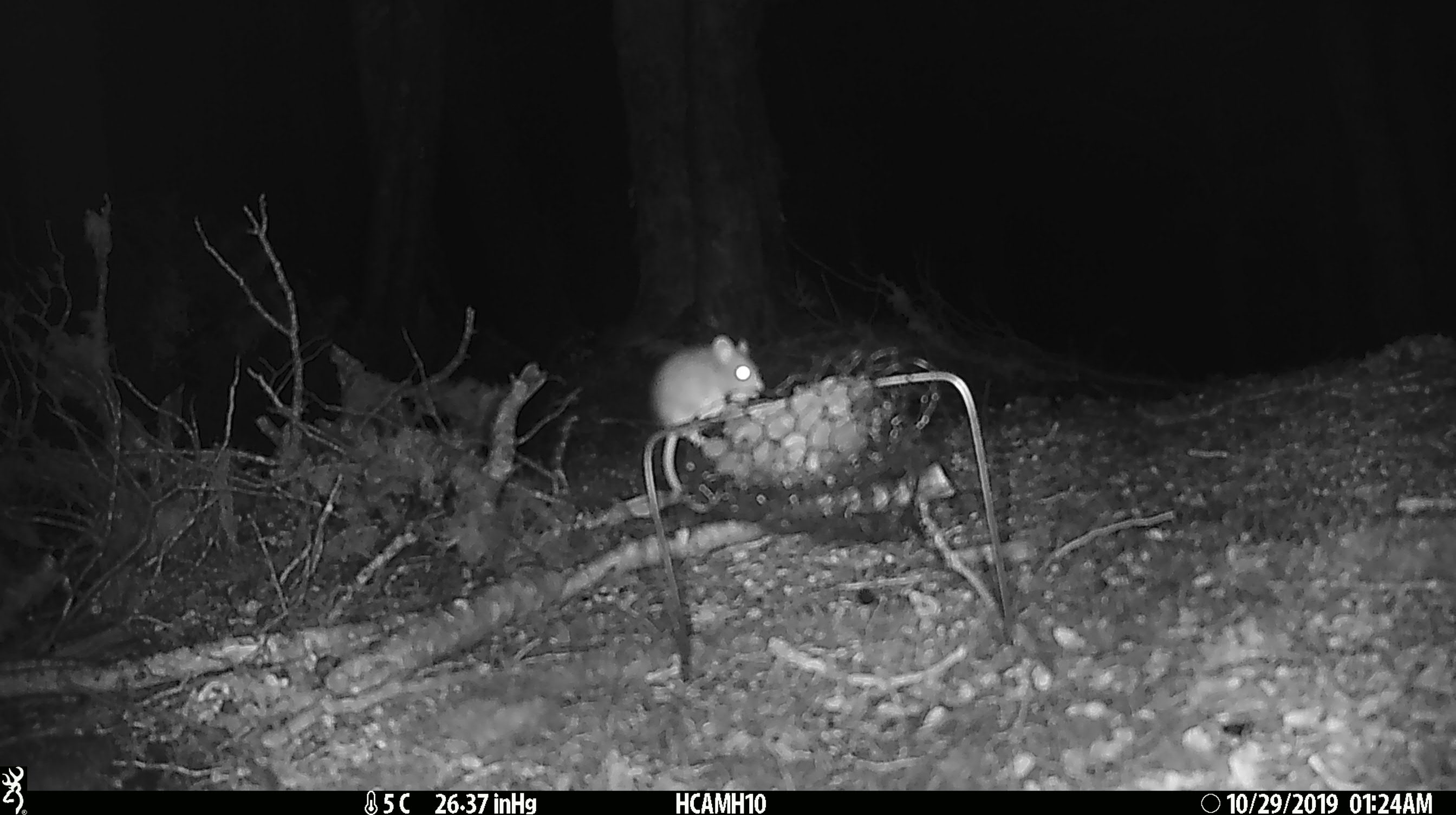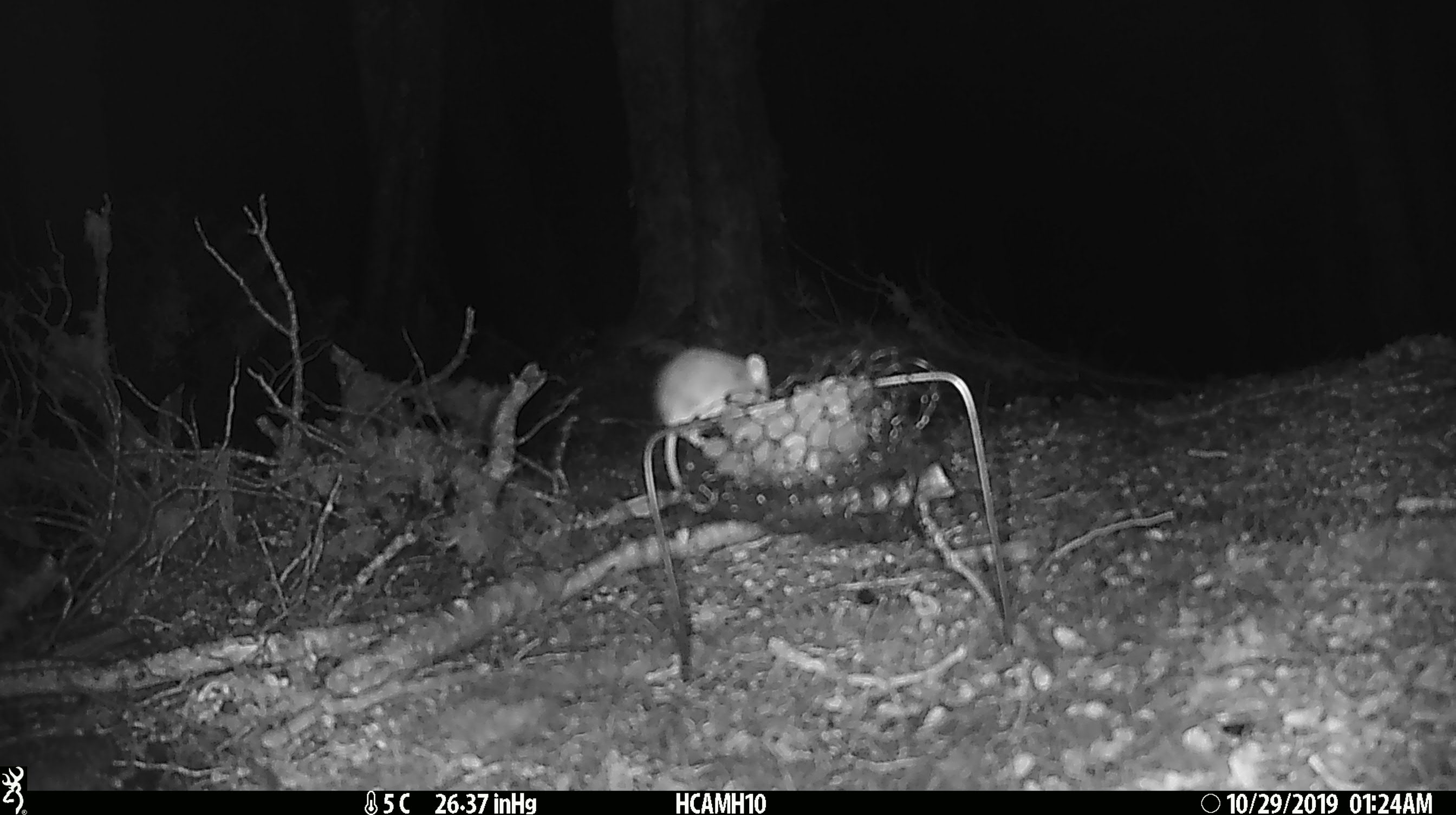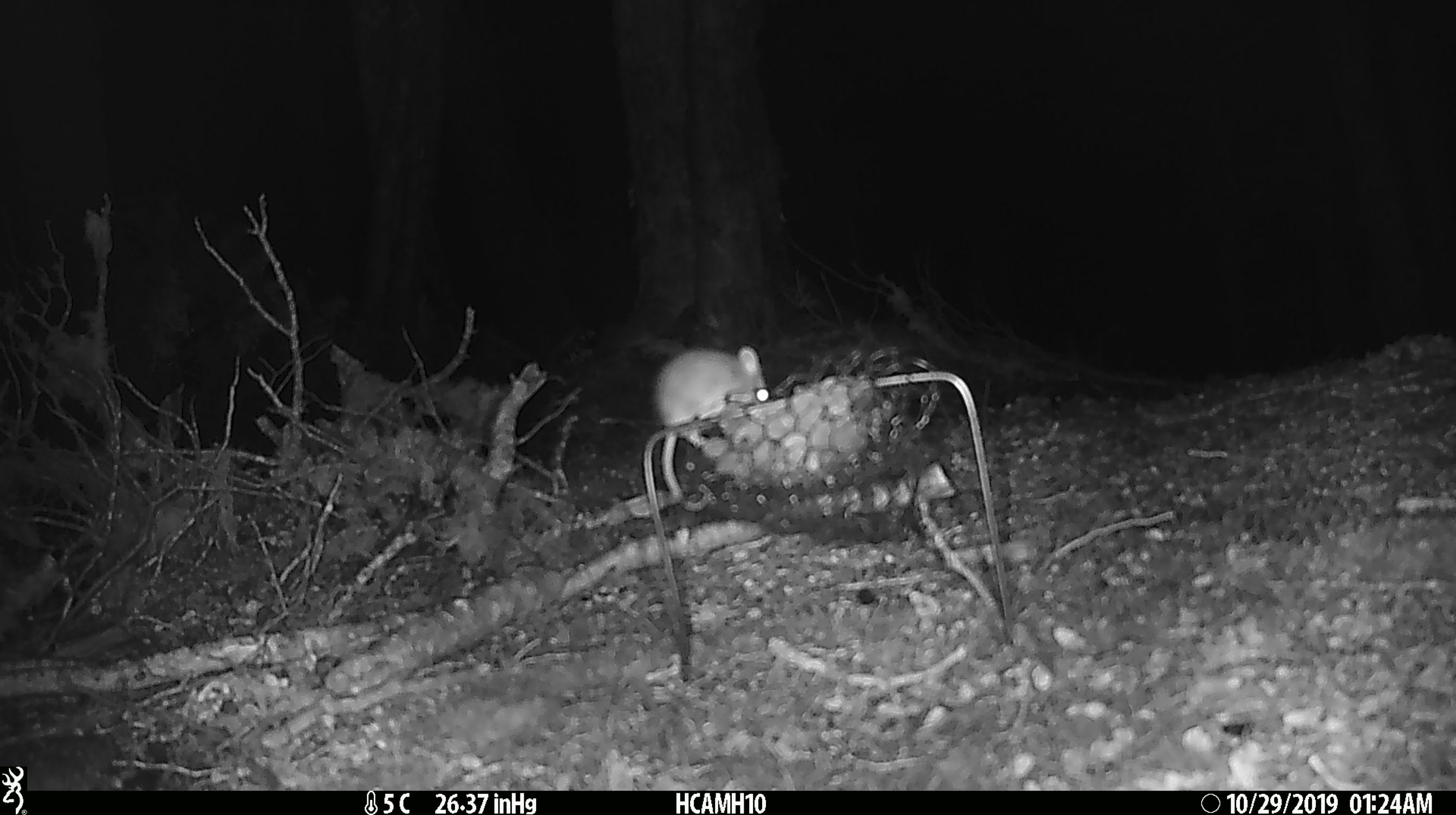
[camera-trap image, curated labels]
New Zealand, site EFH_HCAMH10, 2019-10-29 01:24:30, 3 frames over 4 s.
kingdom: Animalia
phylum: Chordata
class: Mammalia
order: Rodentia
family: Muridae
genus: Mus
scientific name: Mus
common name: mouse